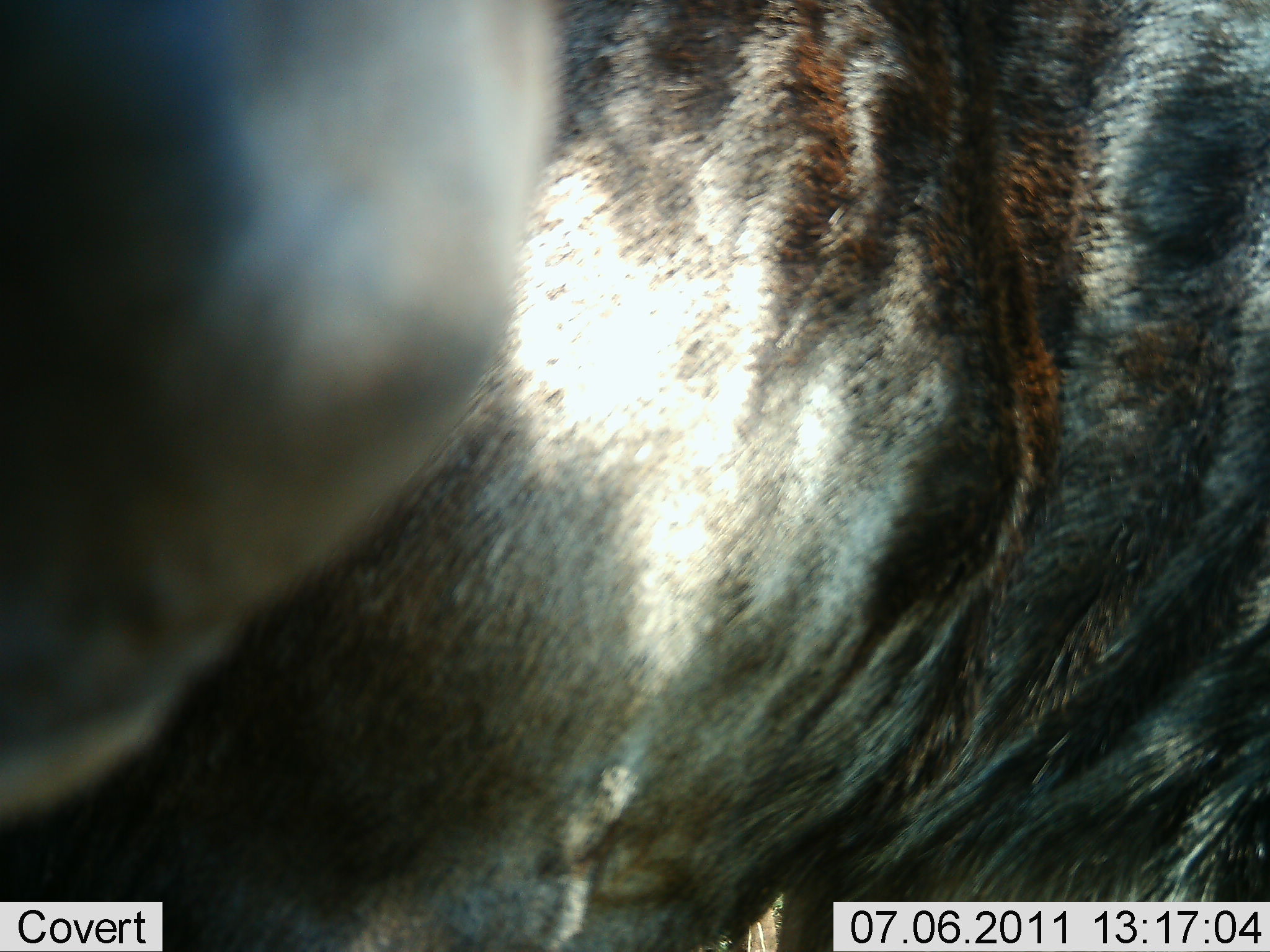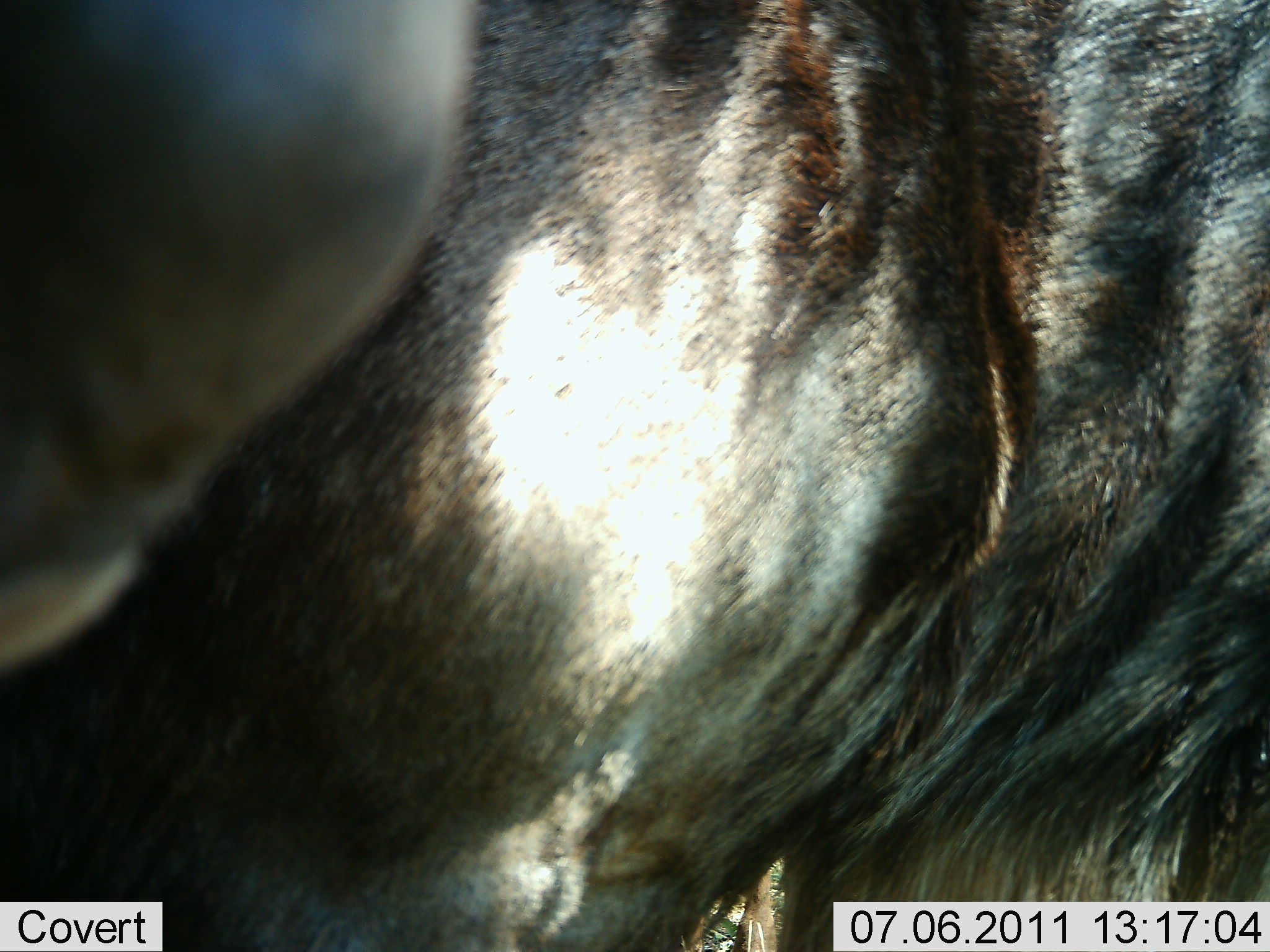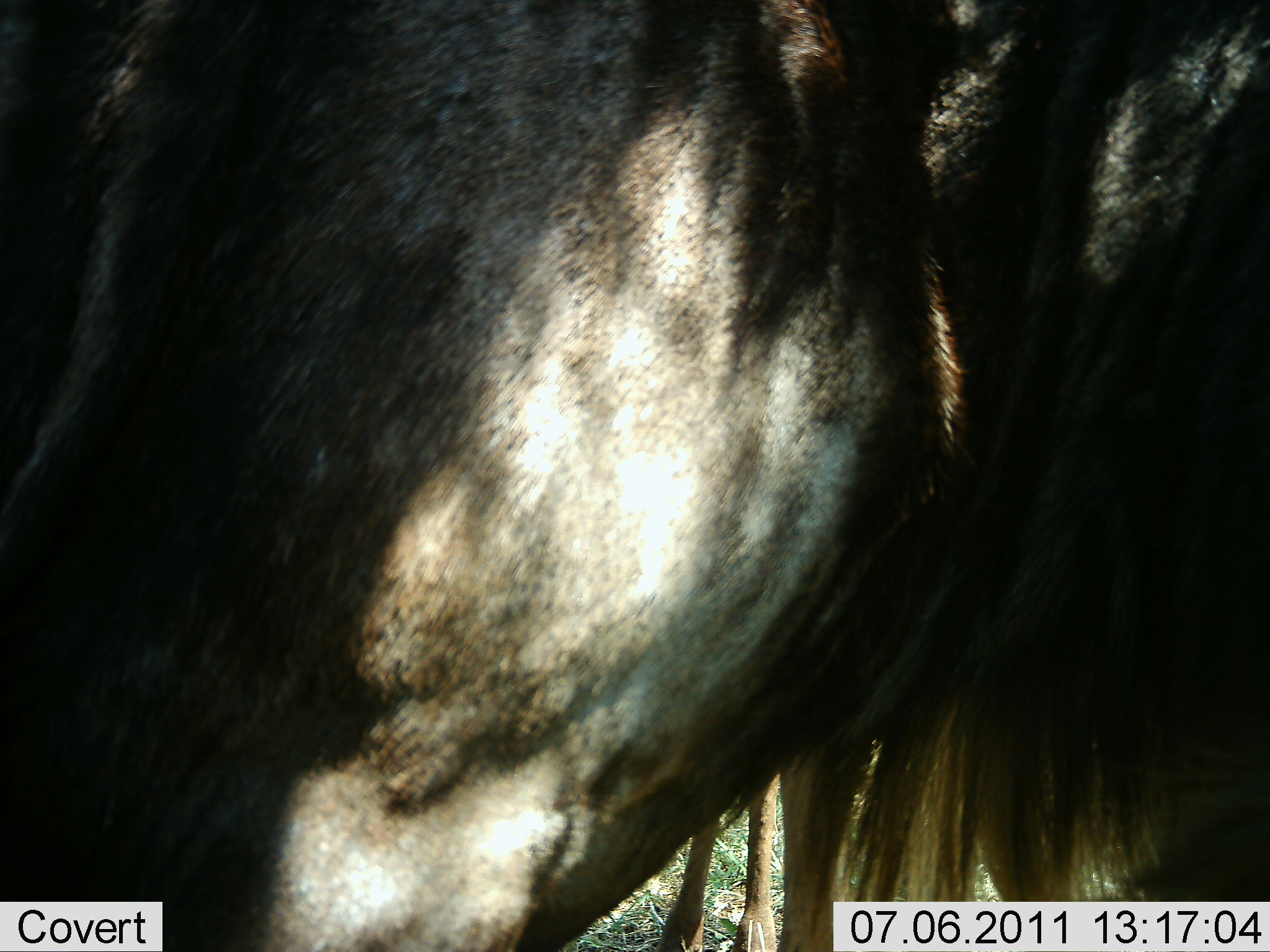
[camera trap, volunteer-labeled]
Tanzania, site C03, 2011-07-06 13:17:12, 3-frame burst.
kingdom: Animalia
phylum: Chordata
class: Mammalia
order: Artiodactyla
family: Bovidae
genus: Connochaetes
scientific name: Connochaetes taurinus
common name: blue wildebeest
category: wildebeest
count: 1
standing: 100%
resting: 0%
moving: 0%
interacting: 10%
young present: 0%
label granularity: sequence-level